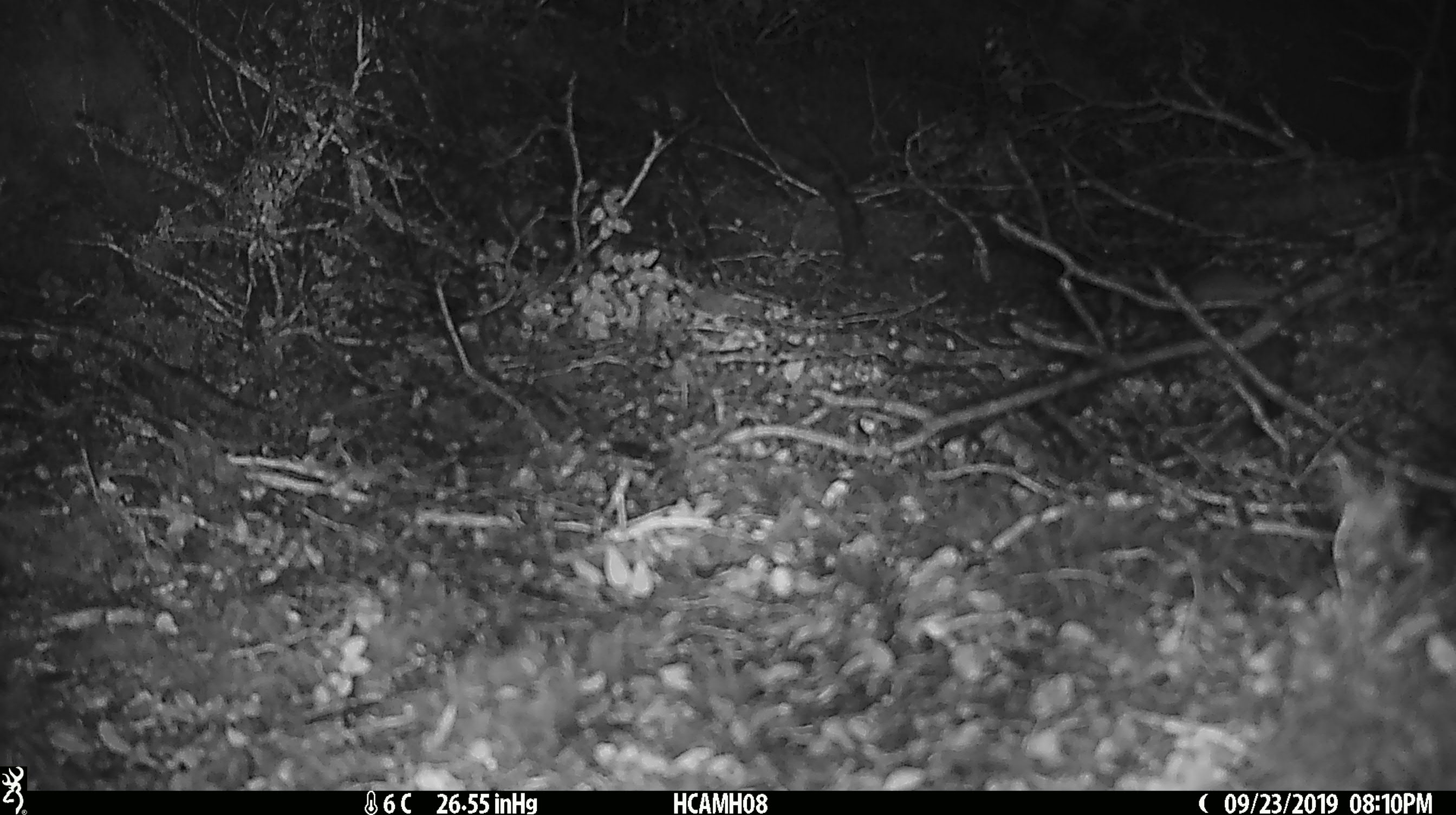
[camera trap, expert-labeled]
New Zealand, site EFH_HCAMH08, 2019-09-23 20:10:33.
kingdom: Animalia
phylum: Chordata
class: Mammalia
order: Rodentia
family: Muridae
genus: Mus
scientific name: Mus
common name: mouse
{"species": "mouse (Mus)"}